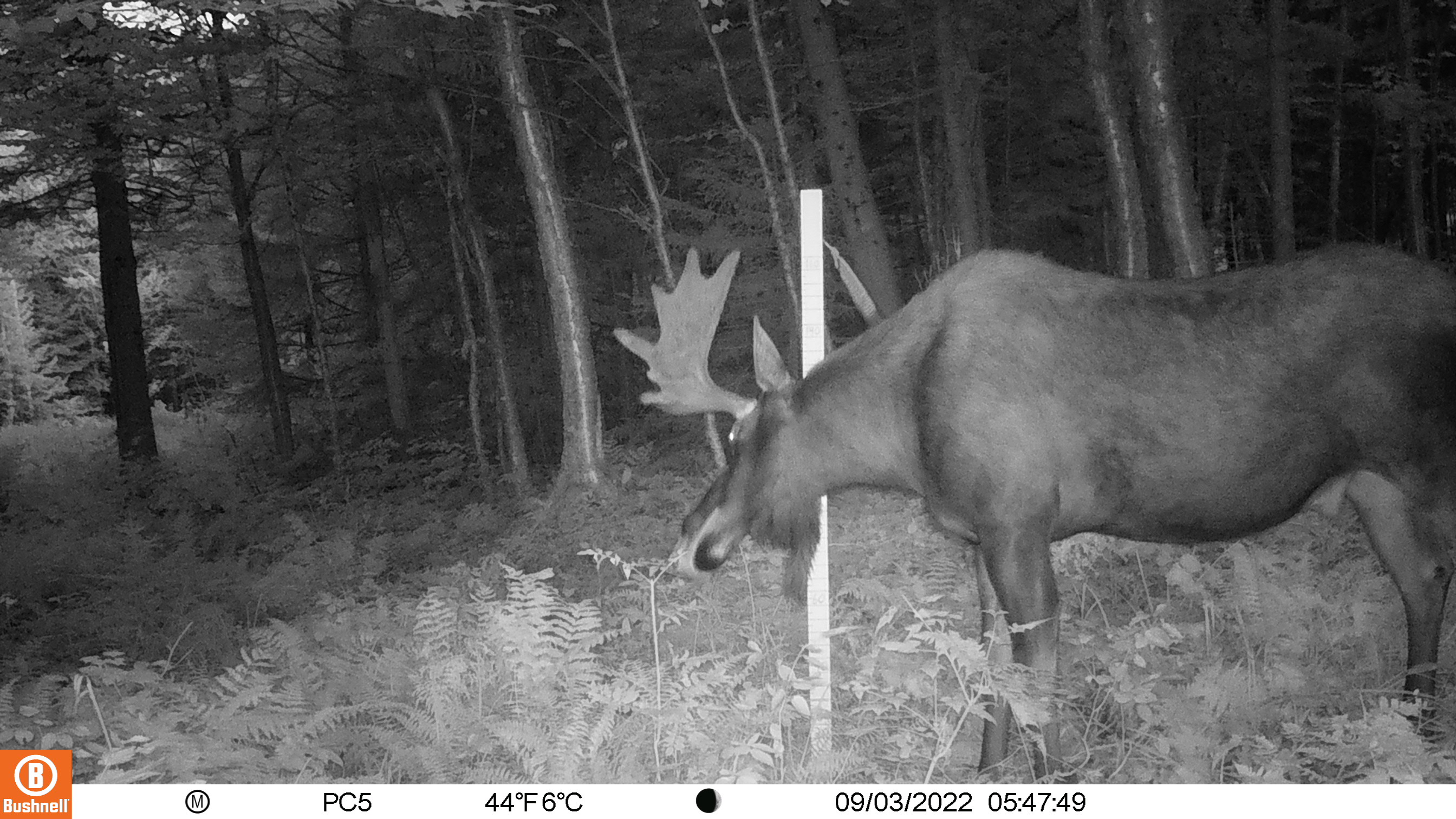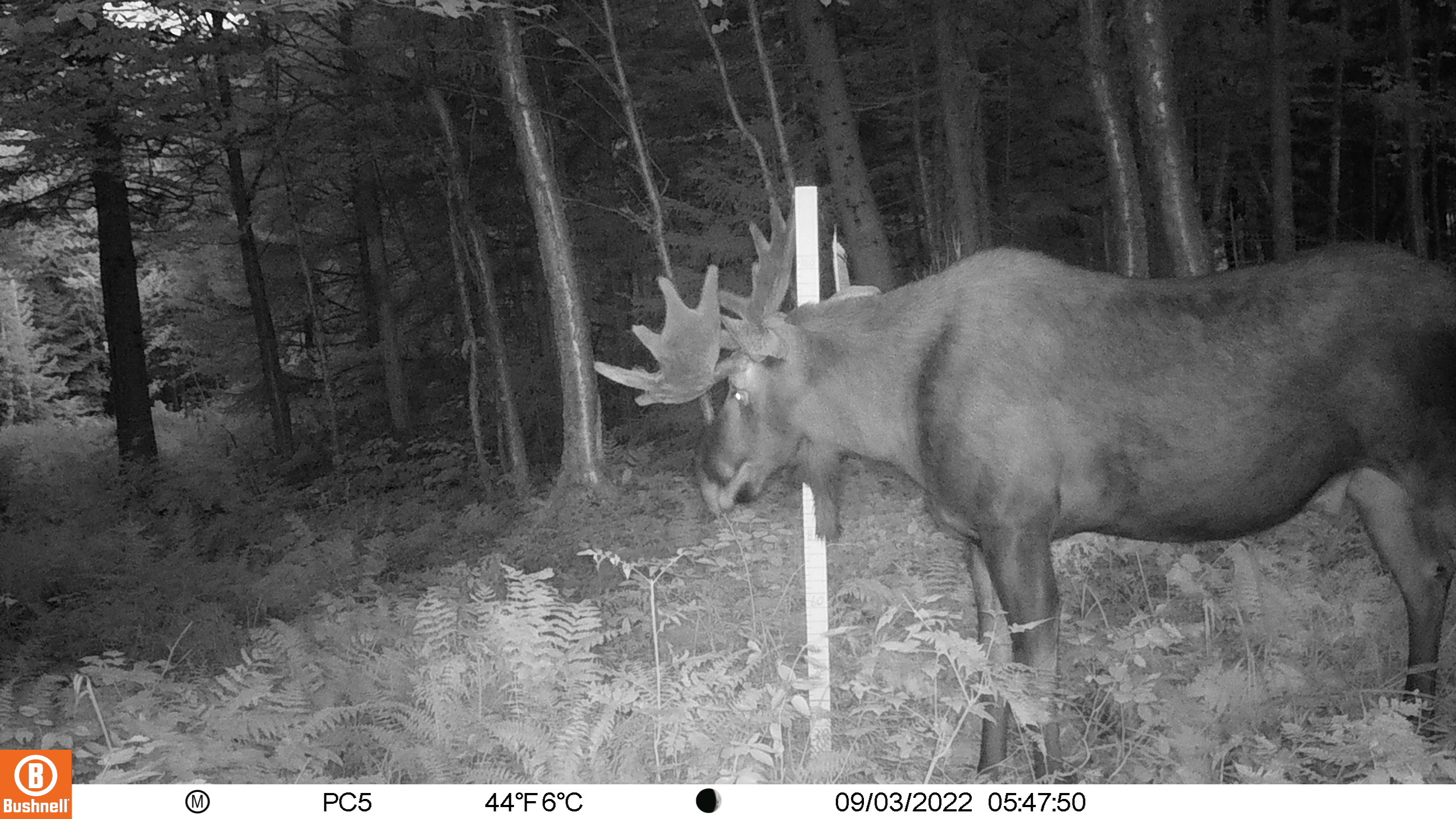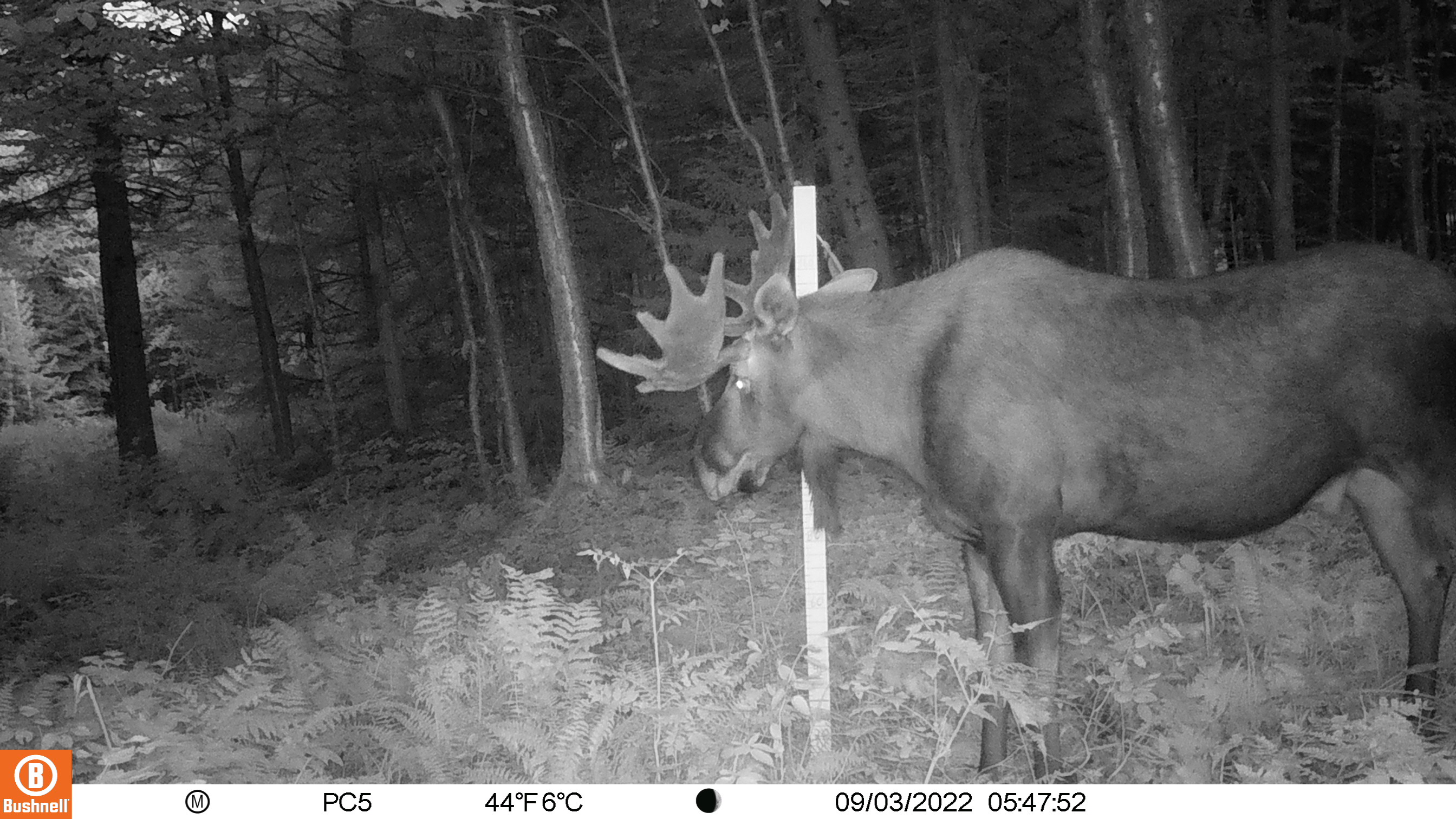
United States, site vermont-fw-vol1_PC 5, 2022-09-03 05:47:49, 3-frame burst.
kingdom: Animalia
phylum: Chordata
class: Mammalia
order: Artiodactyla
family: Cervidae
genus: Alces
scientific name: Alces alces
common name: moose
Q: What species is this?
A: Moose (Alces alces).